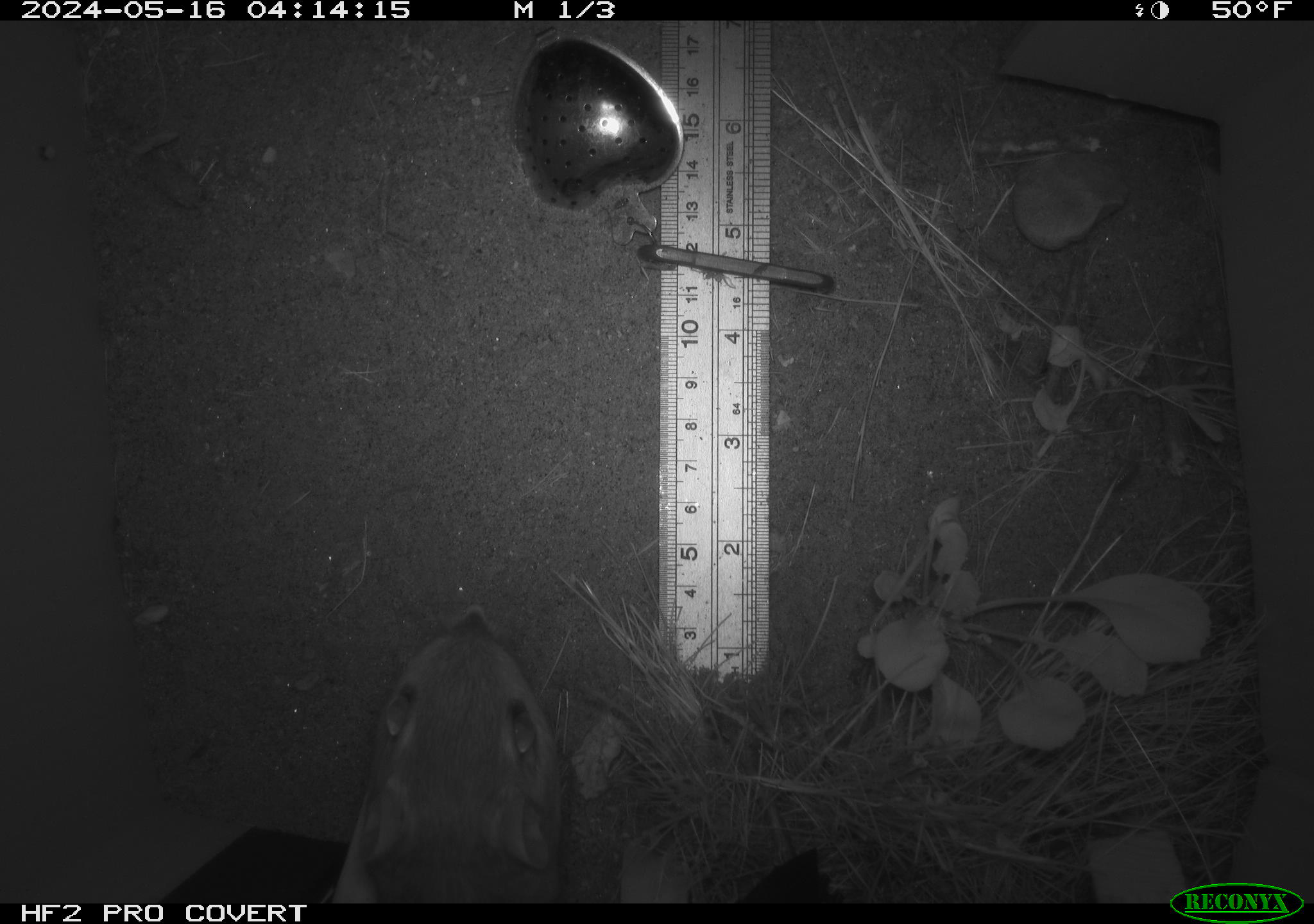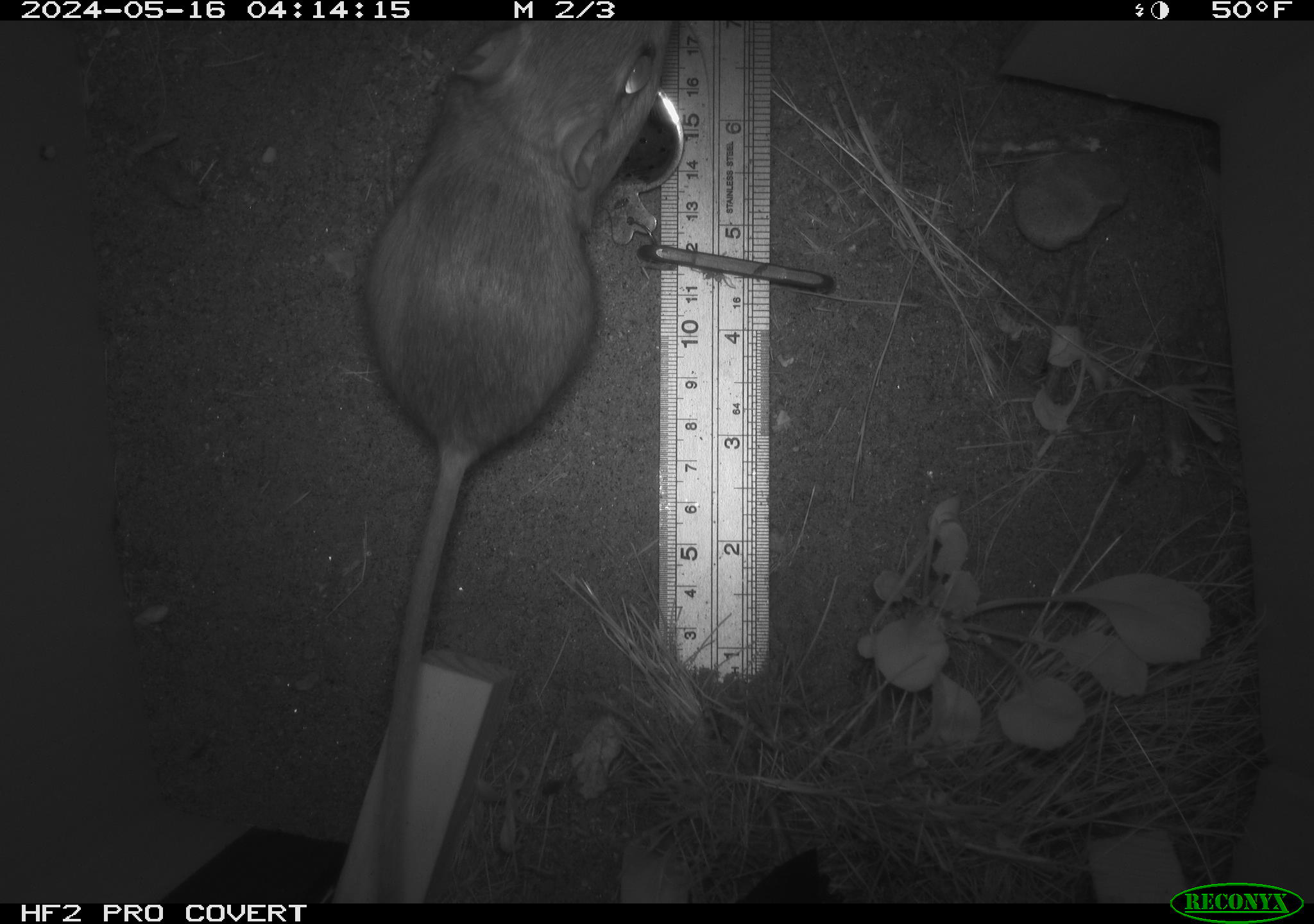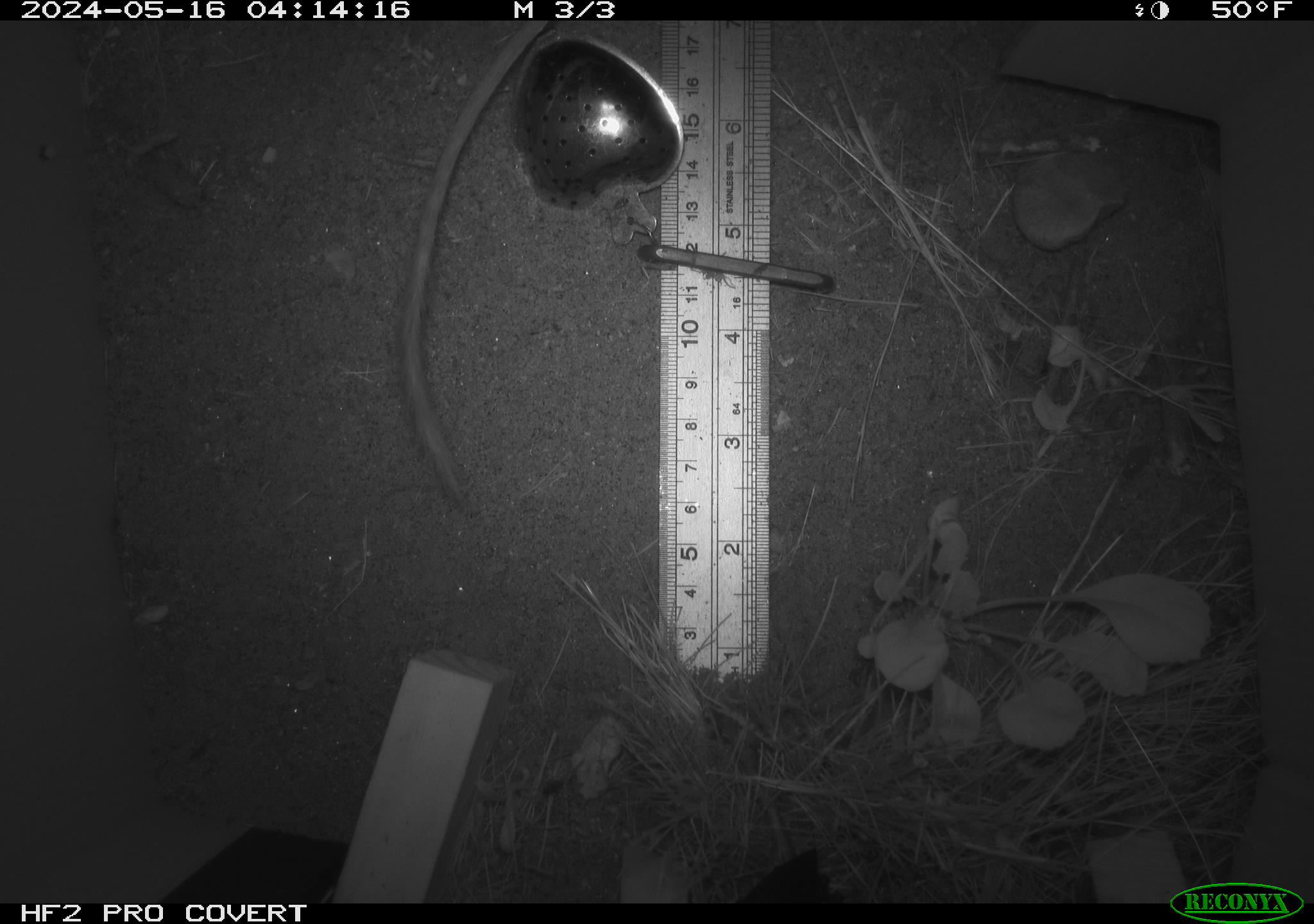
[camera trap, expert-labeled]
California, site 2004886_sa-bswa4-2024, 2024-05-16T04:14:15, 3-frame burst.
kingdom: Animalia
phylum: Chordata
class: Mammalia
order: Rodentia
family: Heteromyidae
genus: Dipodomys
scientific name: Dipodomys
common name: kangaroo rats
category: dipodomys species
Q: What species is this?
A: Dipodomys species (kangaroo rats) (Dipodomys).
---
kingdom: Animalia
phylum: Chordata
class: Mammalia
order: Rodentia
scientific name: Rodentia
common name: rodent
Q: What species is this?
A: Rodent (Rodentia).